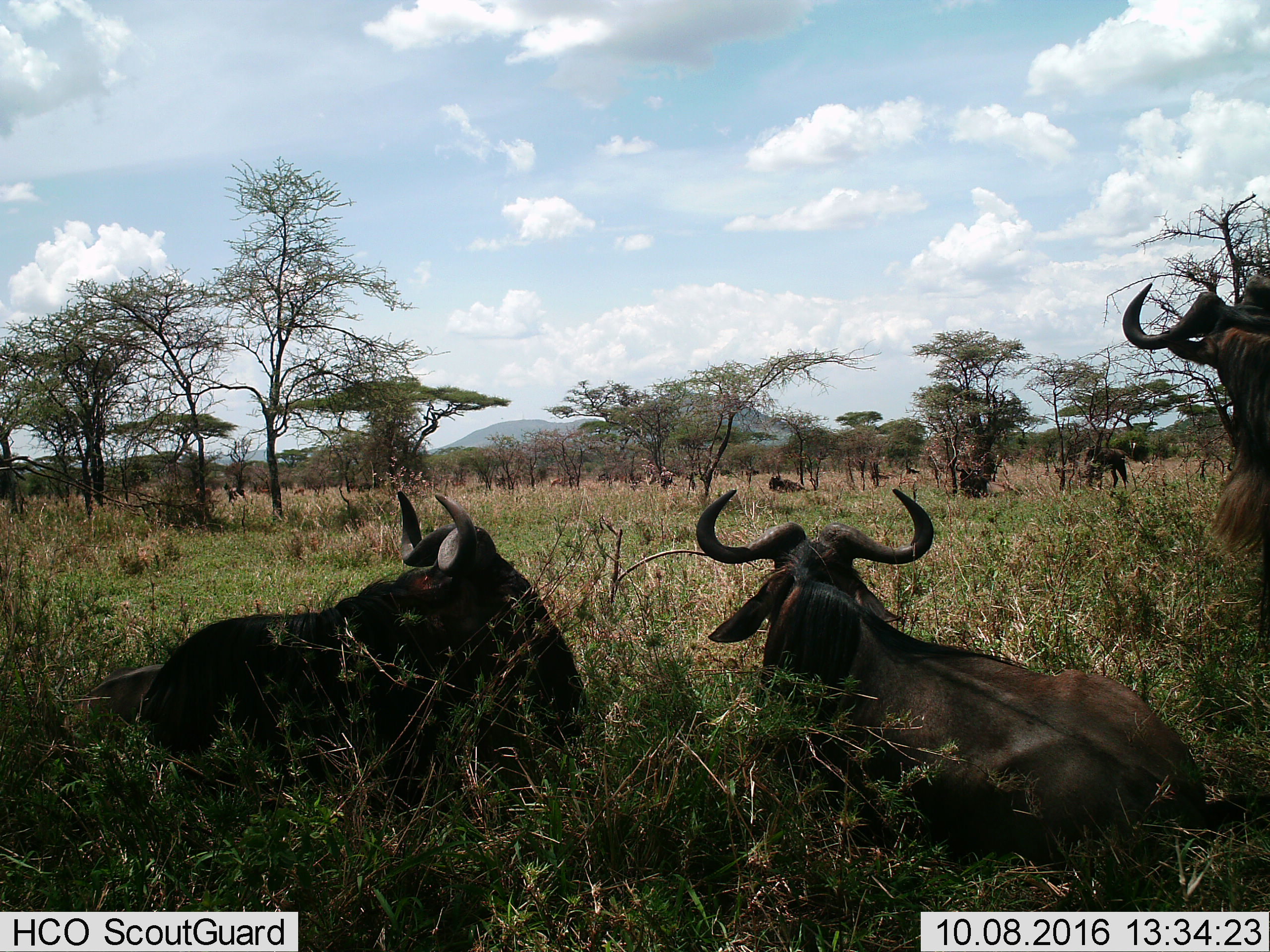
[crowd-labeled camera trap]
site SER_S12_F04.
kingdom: Animalia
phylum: Chordata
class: Mammalia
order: Artiodactyla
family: Bovidae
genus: Connochaetes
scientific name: Connochaetes taurinus taurinus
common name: blue wildebeest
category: wildebeestblue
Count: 5.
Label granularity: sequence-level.